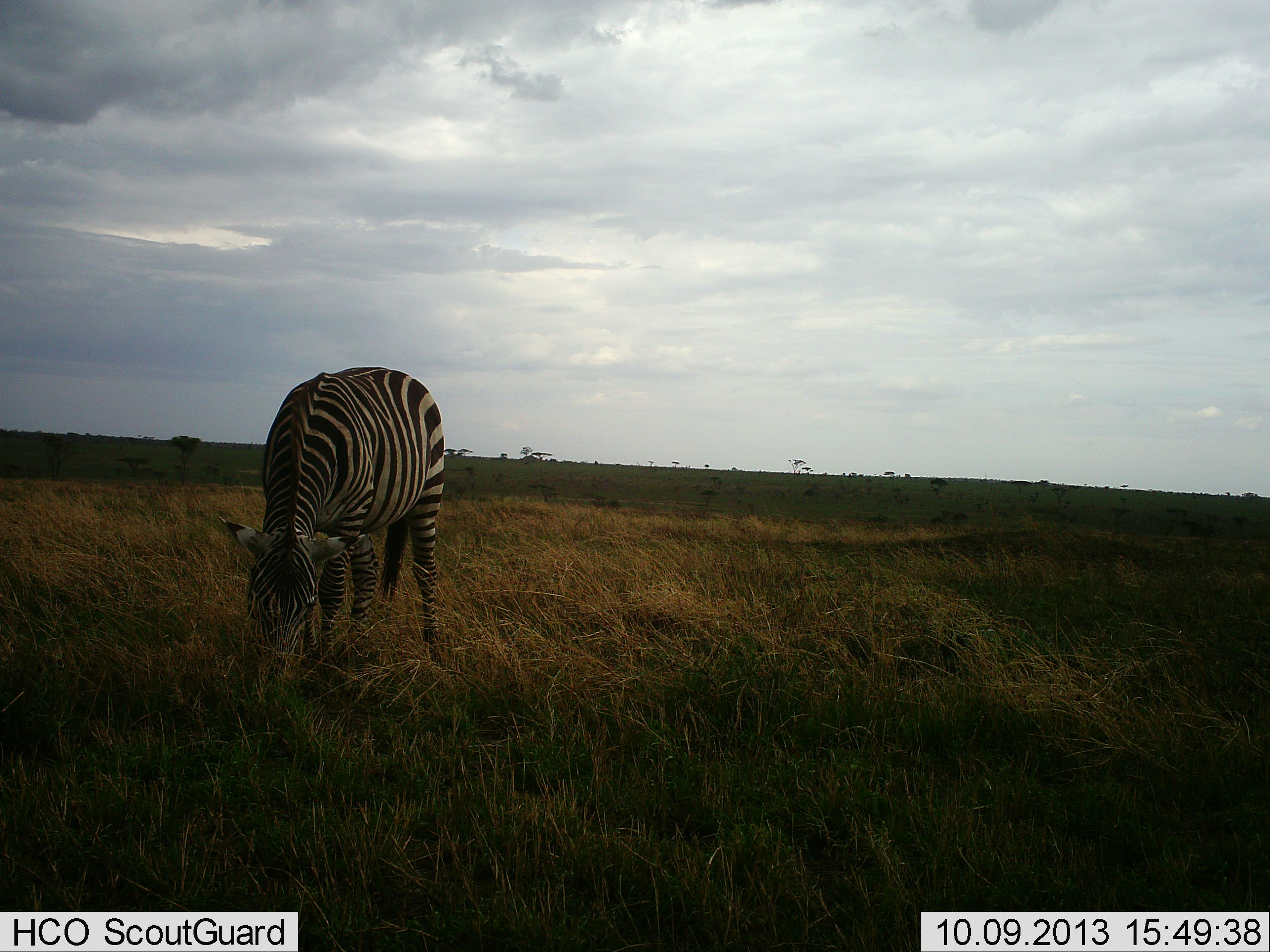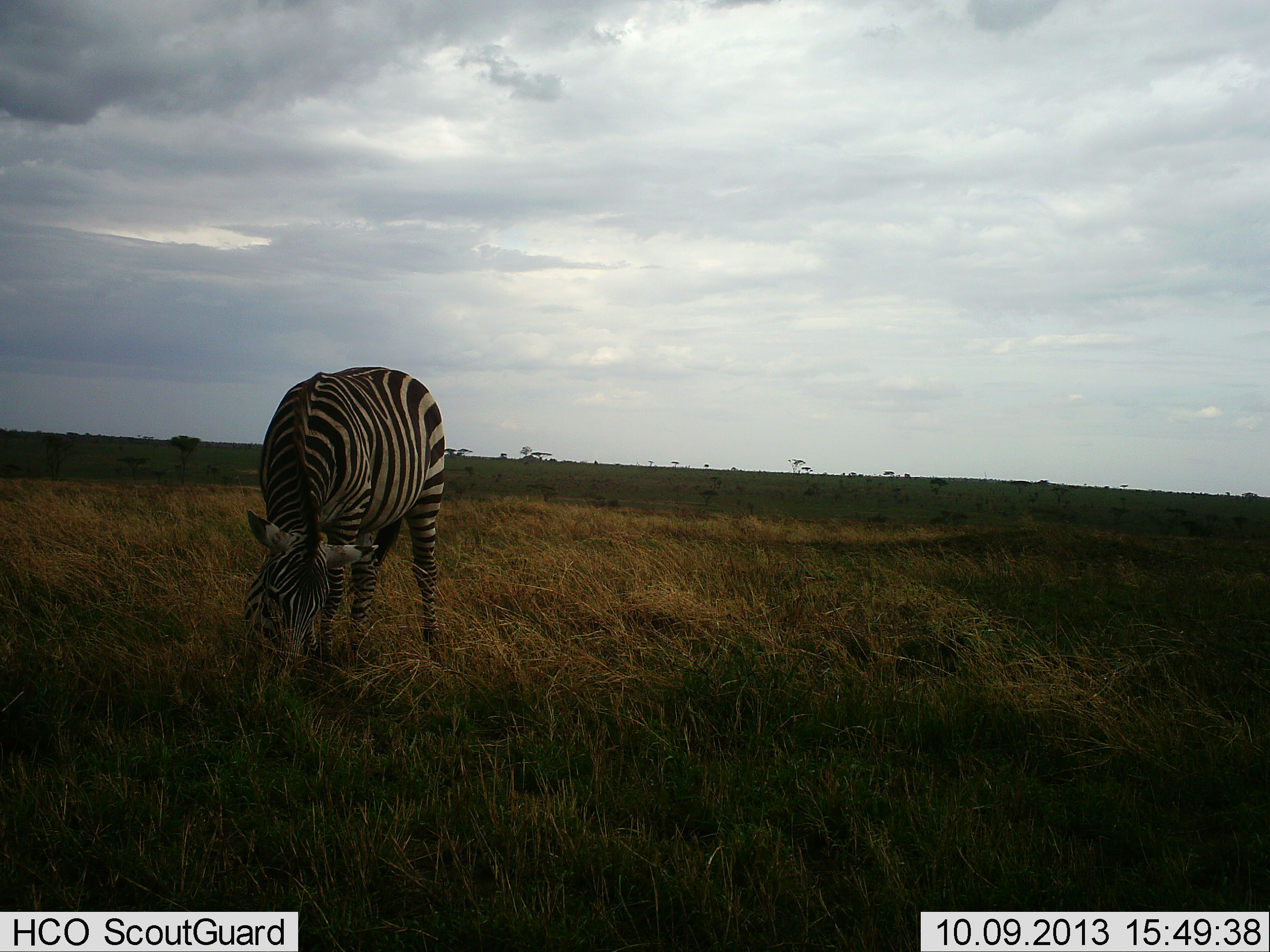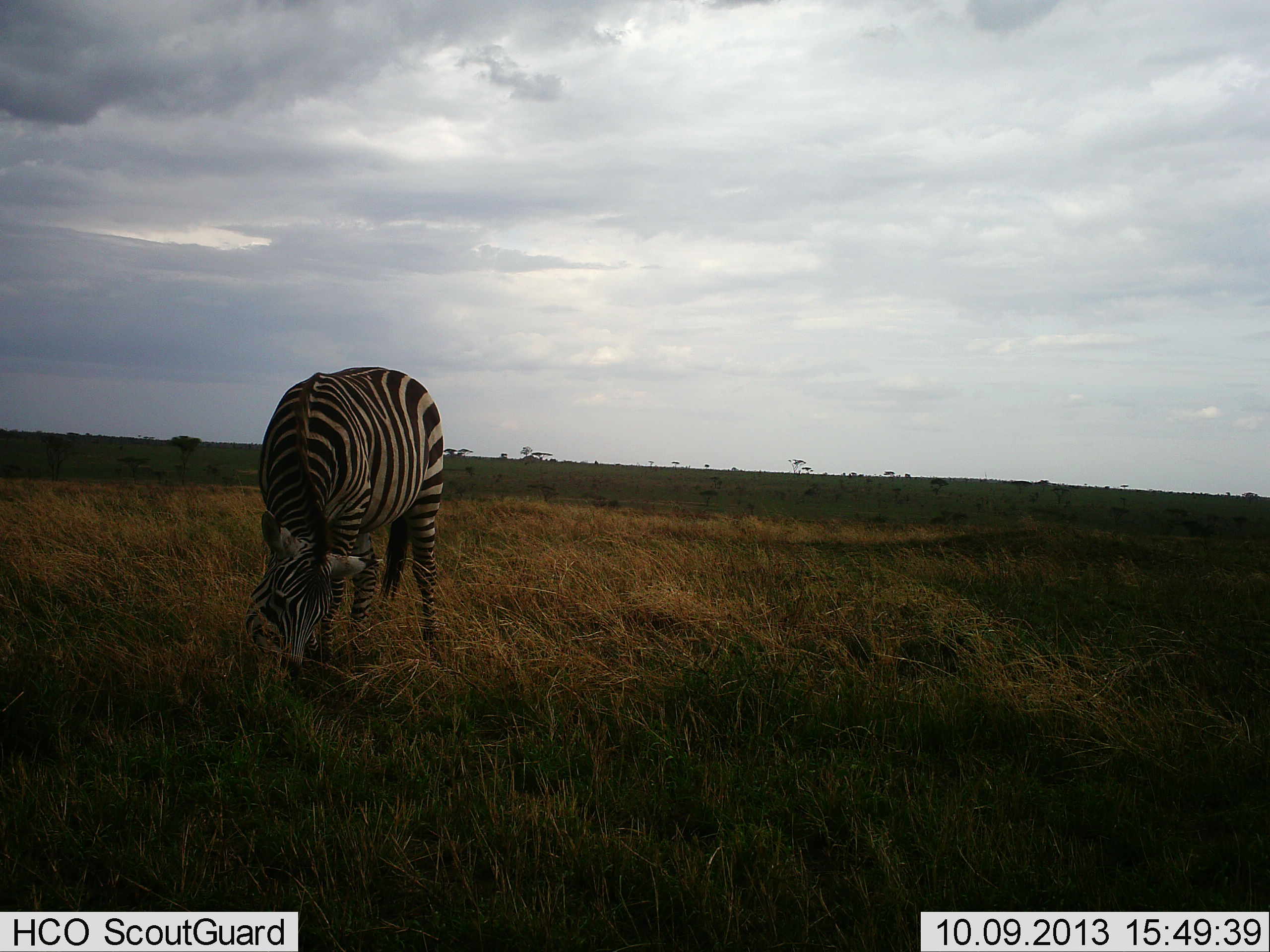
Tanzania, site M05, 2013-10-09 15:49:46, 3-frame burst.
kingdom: Animalia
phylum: Chordata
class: Mammalia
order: Perissodactyla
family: Equidae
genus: Equus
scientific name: Equus quagga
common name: plains zebra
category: zebra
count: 1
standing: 20%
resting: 0%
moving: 0%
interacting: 0%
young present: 0%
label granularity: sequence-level